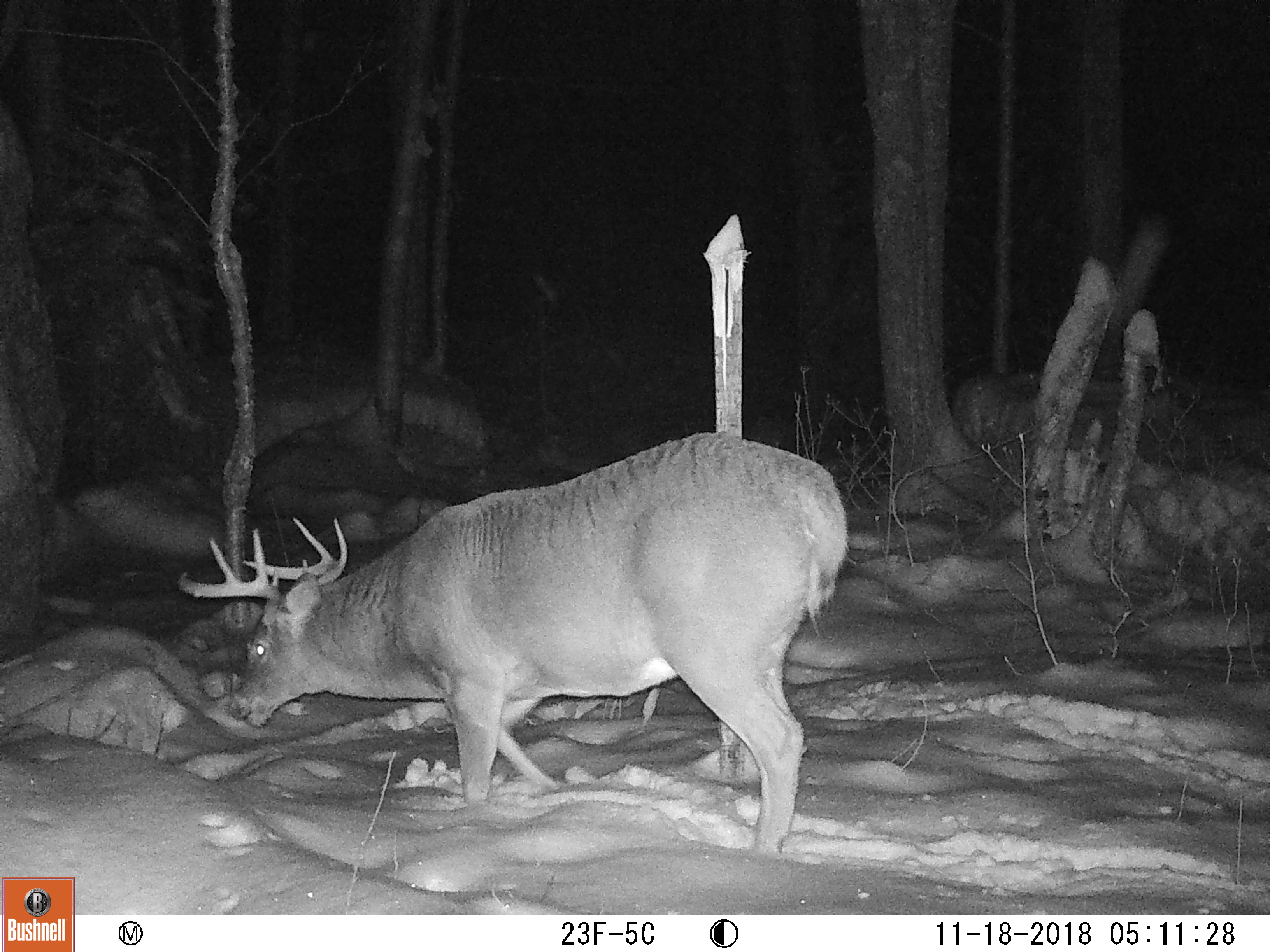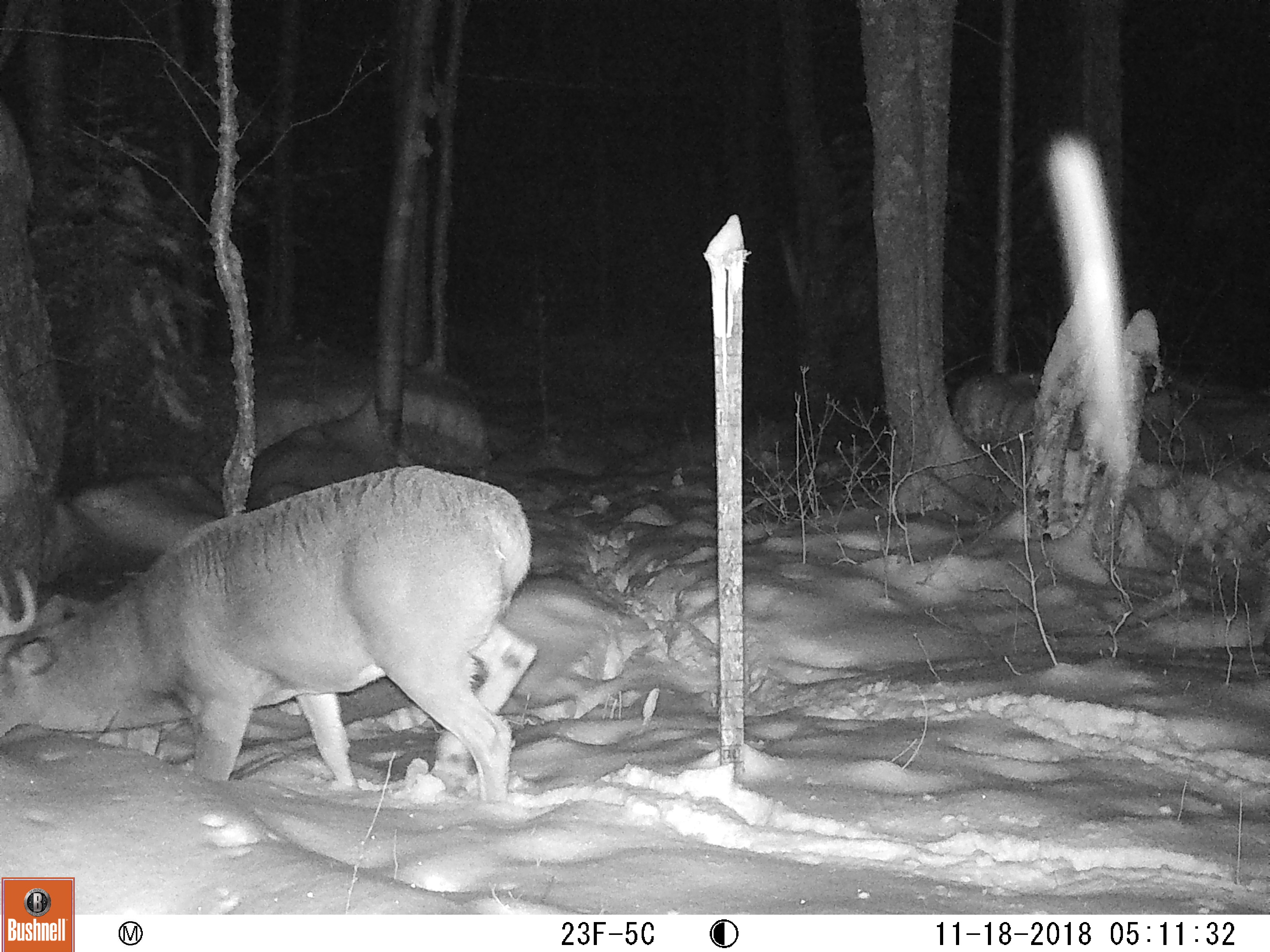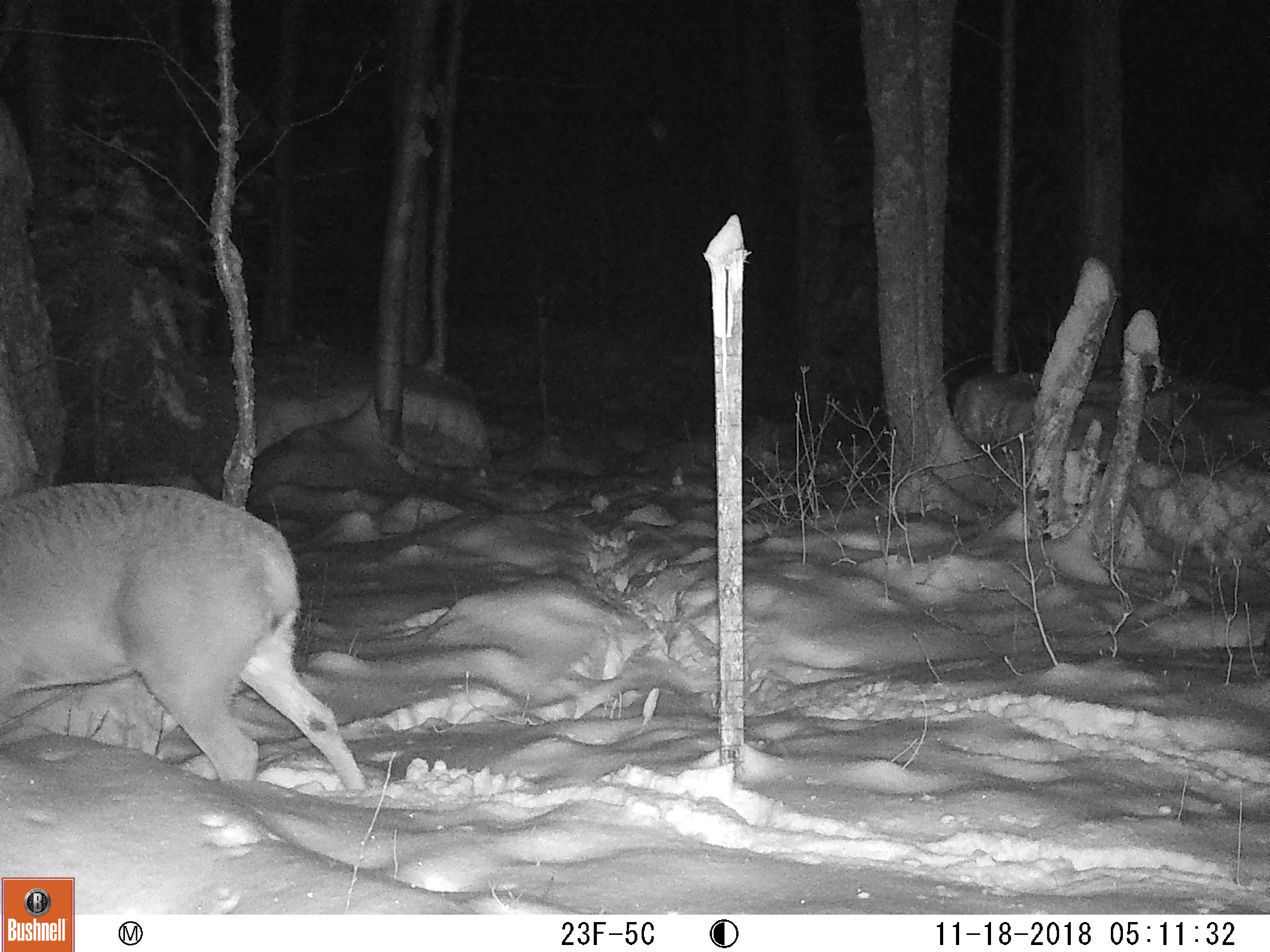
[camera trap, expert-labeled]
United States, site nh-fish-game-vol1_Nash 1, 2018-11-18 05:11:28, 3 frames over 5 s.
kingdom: Animalia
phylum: Chordata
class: Mammalia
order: Artiodactyla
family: Cervidae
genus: Odocoileus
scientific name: Odocoileus virginianus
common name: white-tailed deer